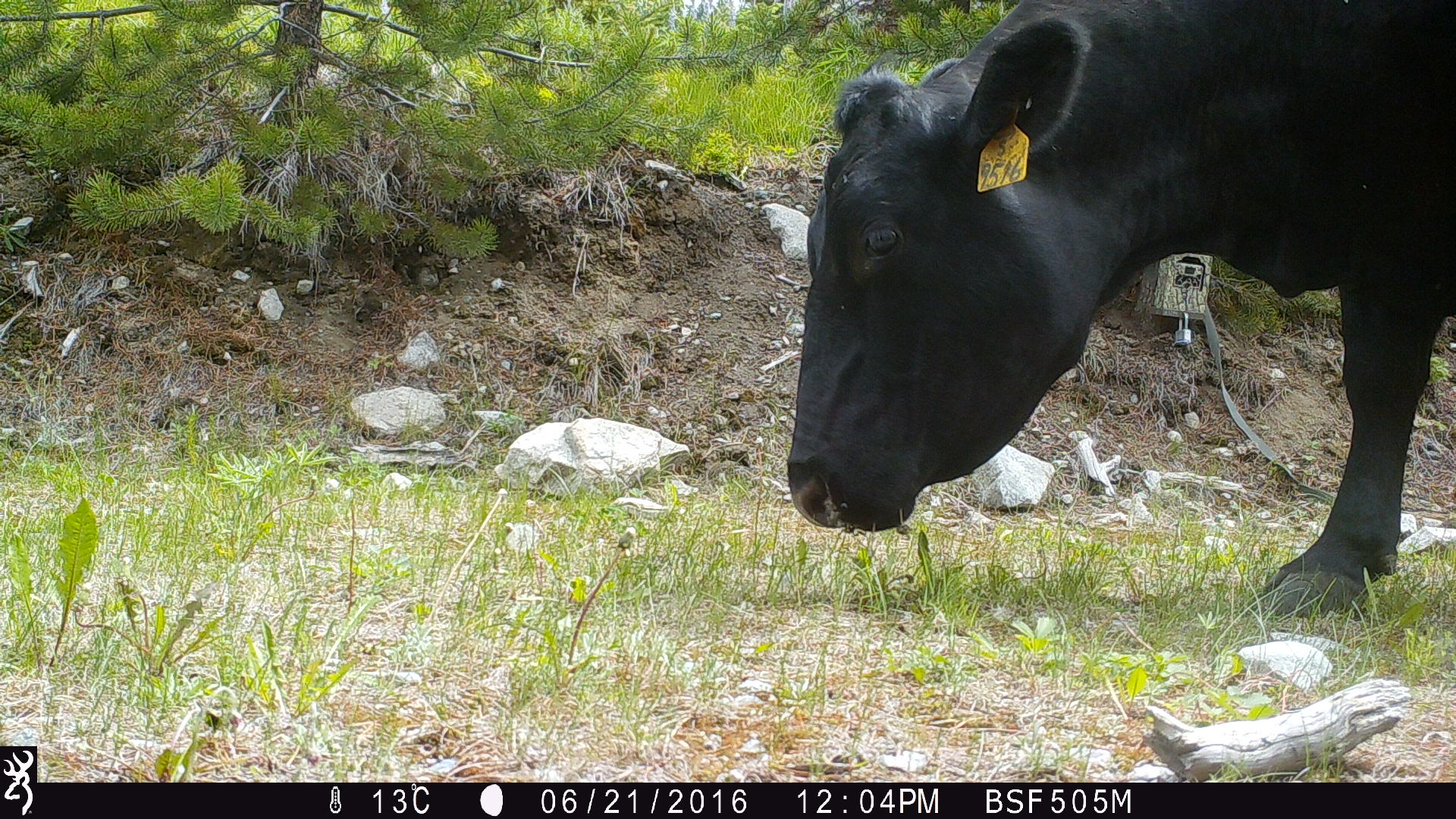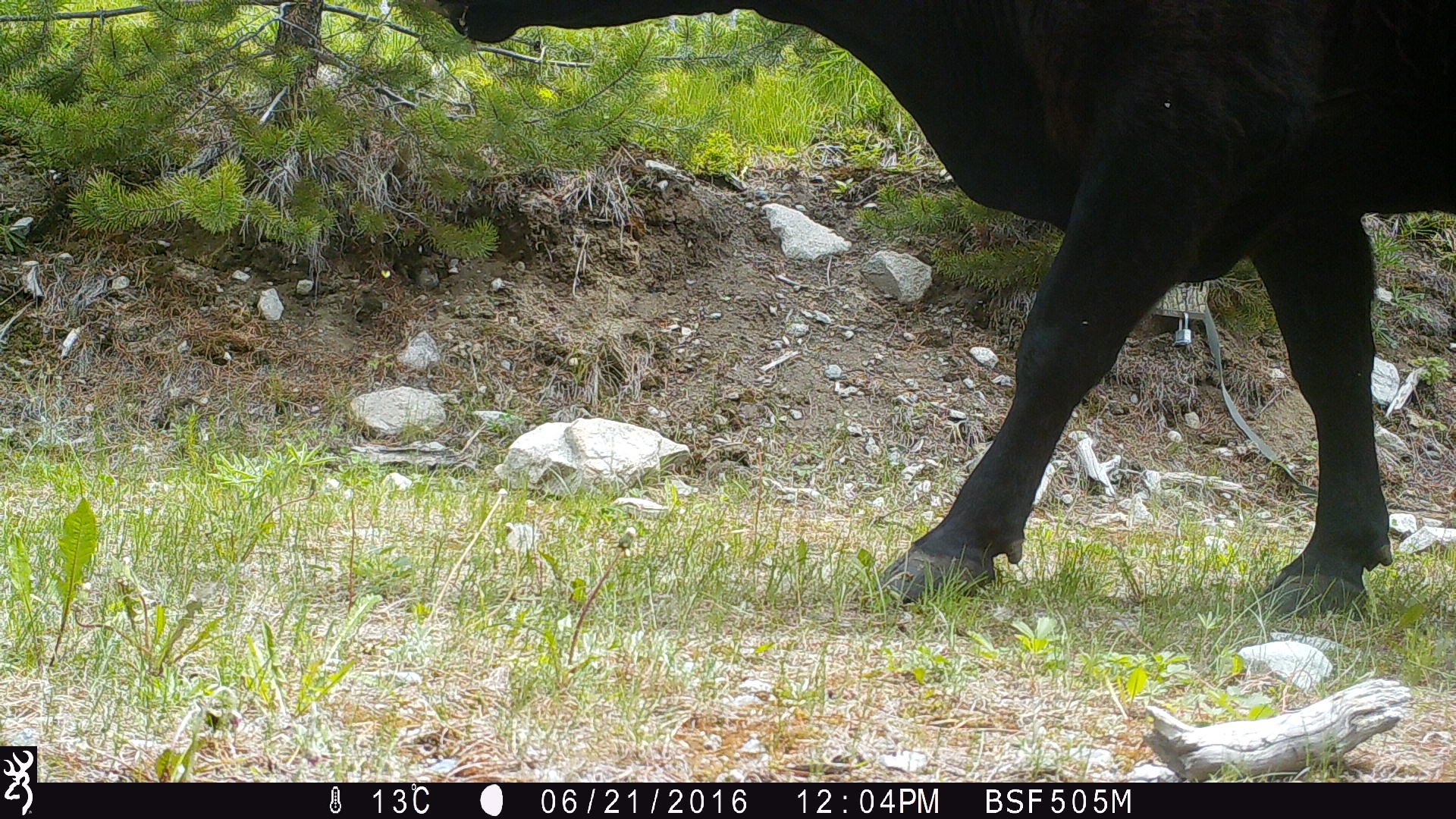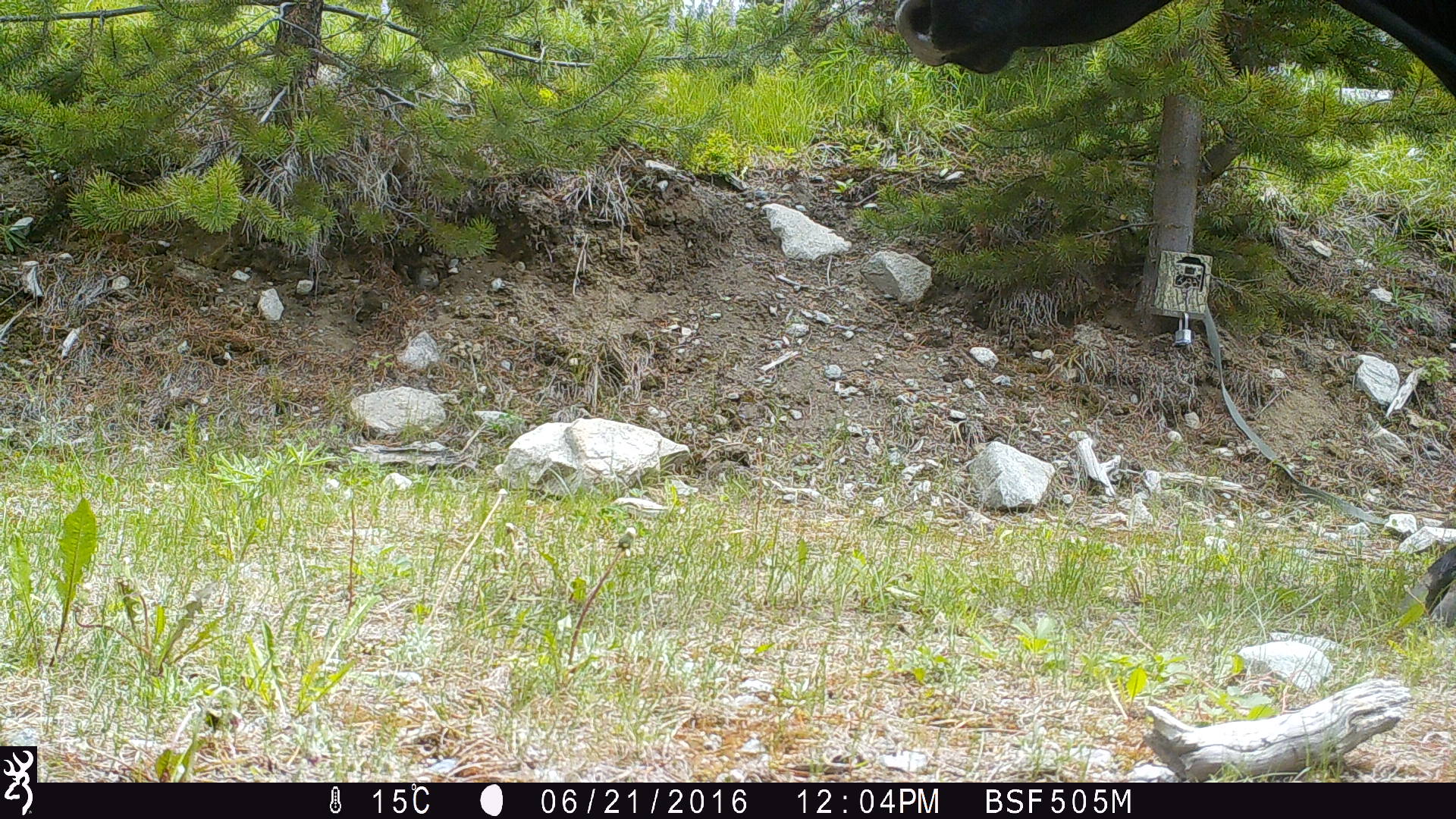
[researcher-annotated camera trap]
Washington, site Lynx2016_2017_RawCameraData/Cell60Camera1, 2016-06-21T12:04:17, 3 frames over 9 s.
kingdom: Animalia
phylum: Chordata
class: Mammalia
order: Artiodactyla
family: Bovidae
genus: Bos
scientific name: Bos taurus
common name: domestic cattle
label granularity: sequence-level